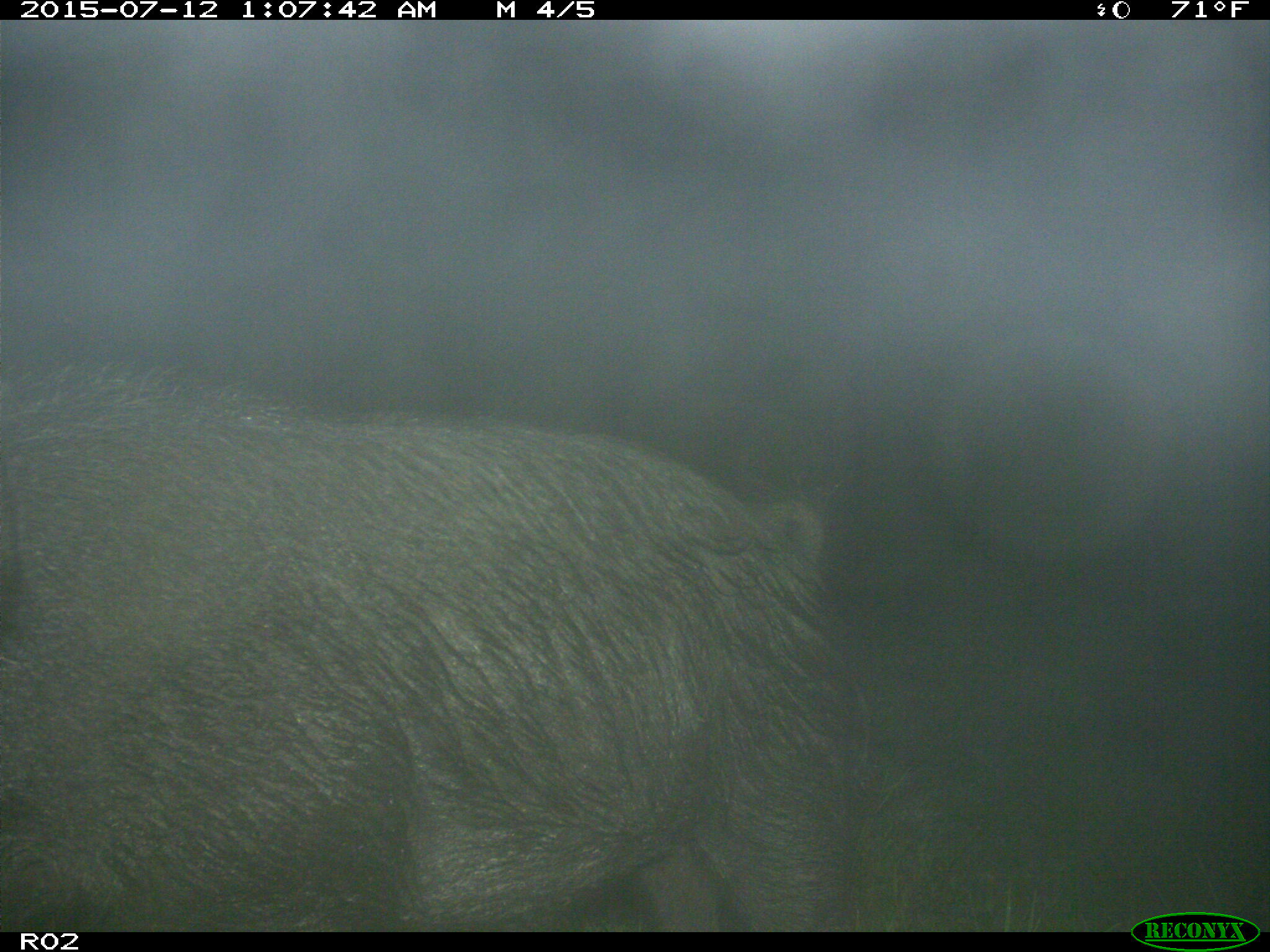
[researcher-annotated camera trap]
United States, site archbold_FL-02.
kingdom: Animalia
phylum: Chordata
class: Mammalia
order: Artiodactyla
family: Suidae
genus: Sus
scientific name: Sus scrofa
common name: wild boar